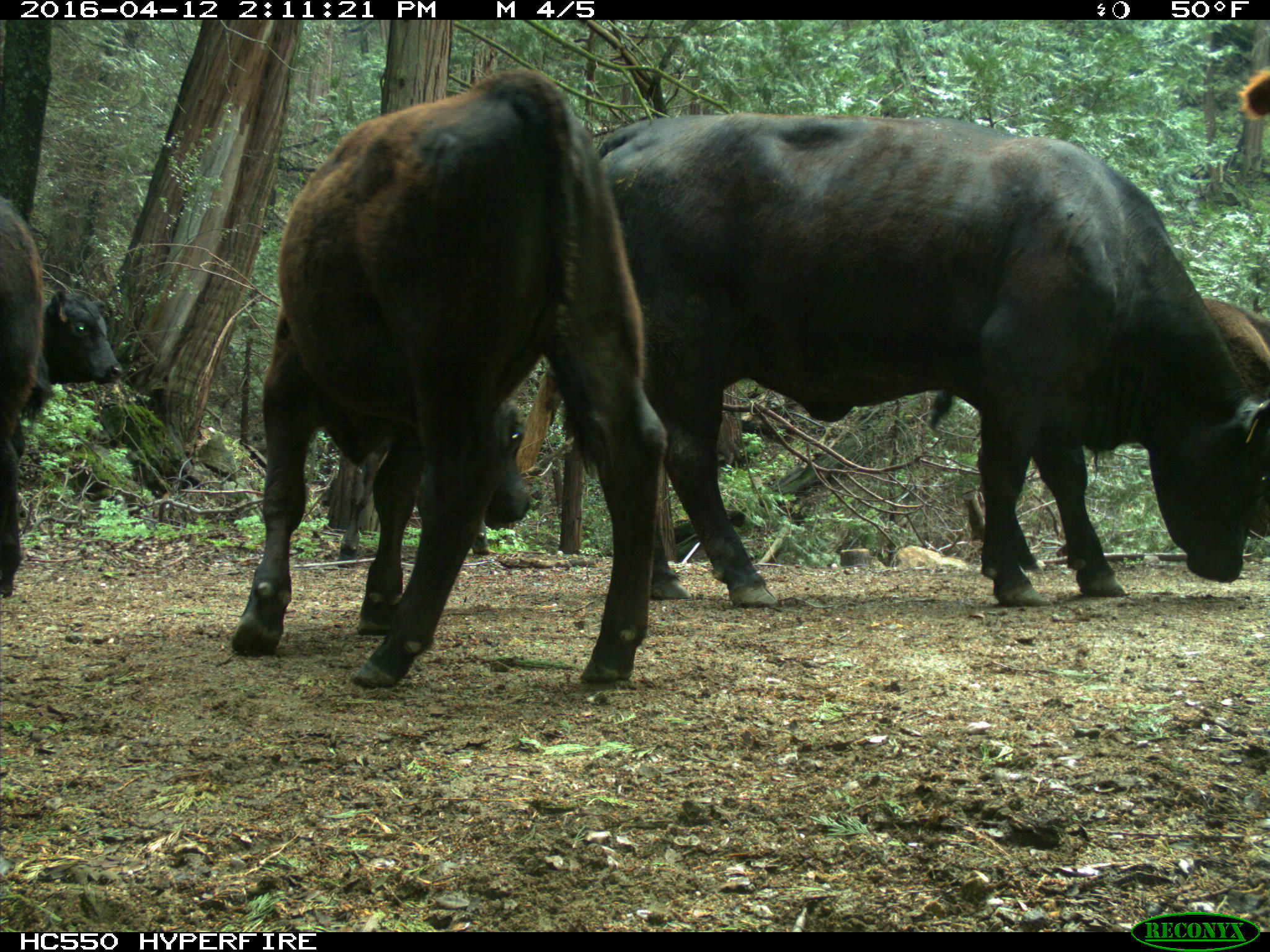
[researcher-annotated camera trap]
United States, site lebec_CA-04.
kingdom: Animalia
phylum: Chordata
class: Mammalia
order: Artiodactyla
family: Bovidae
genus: Bos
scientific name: Bos taurus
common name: domestic cow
Bos taurus (domestic cow).